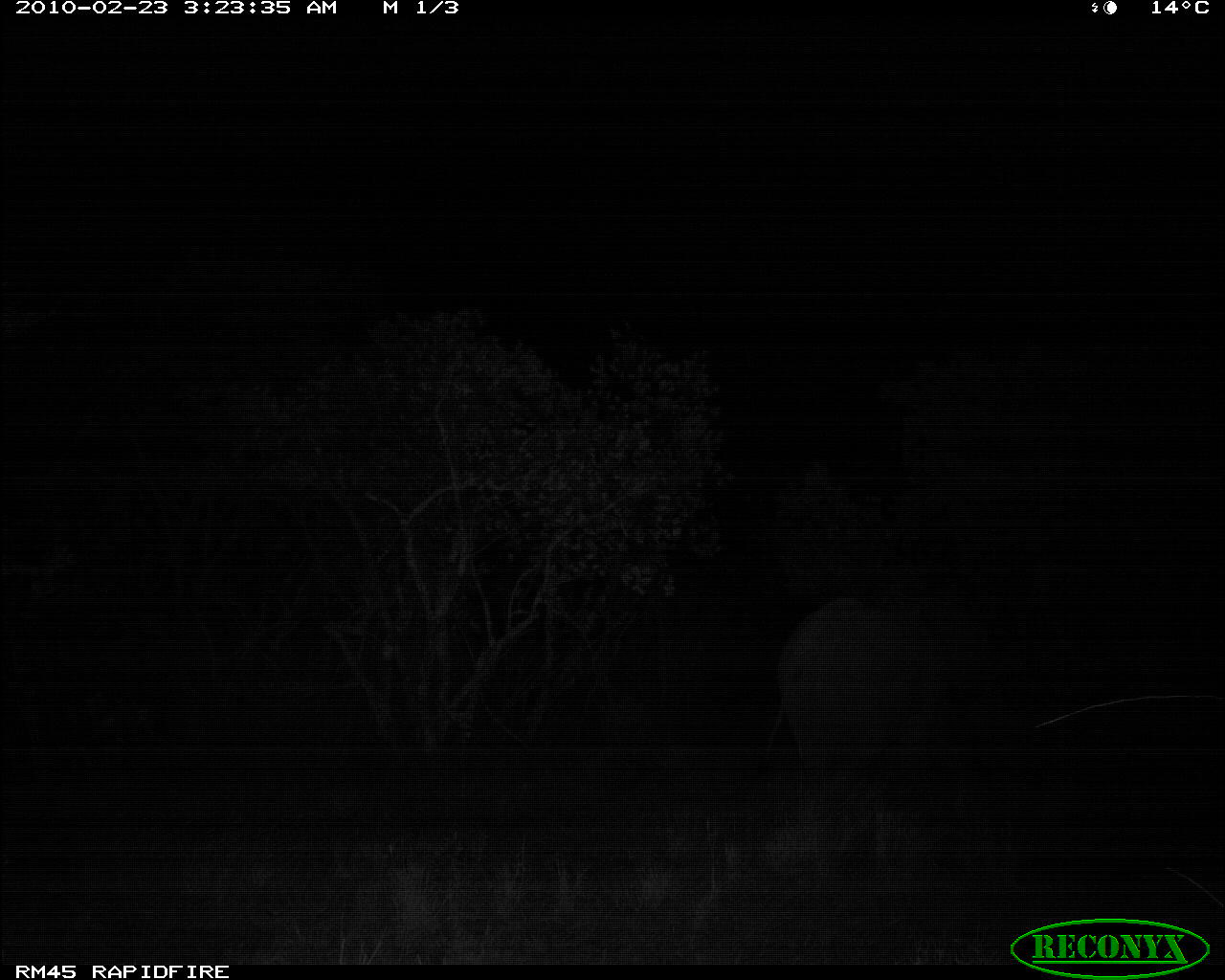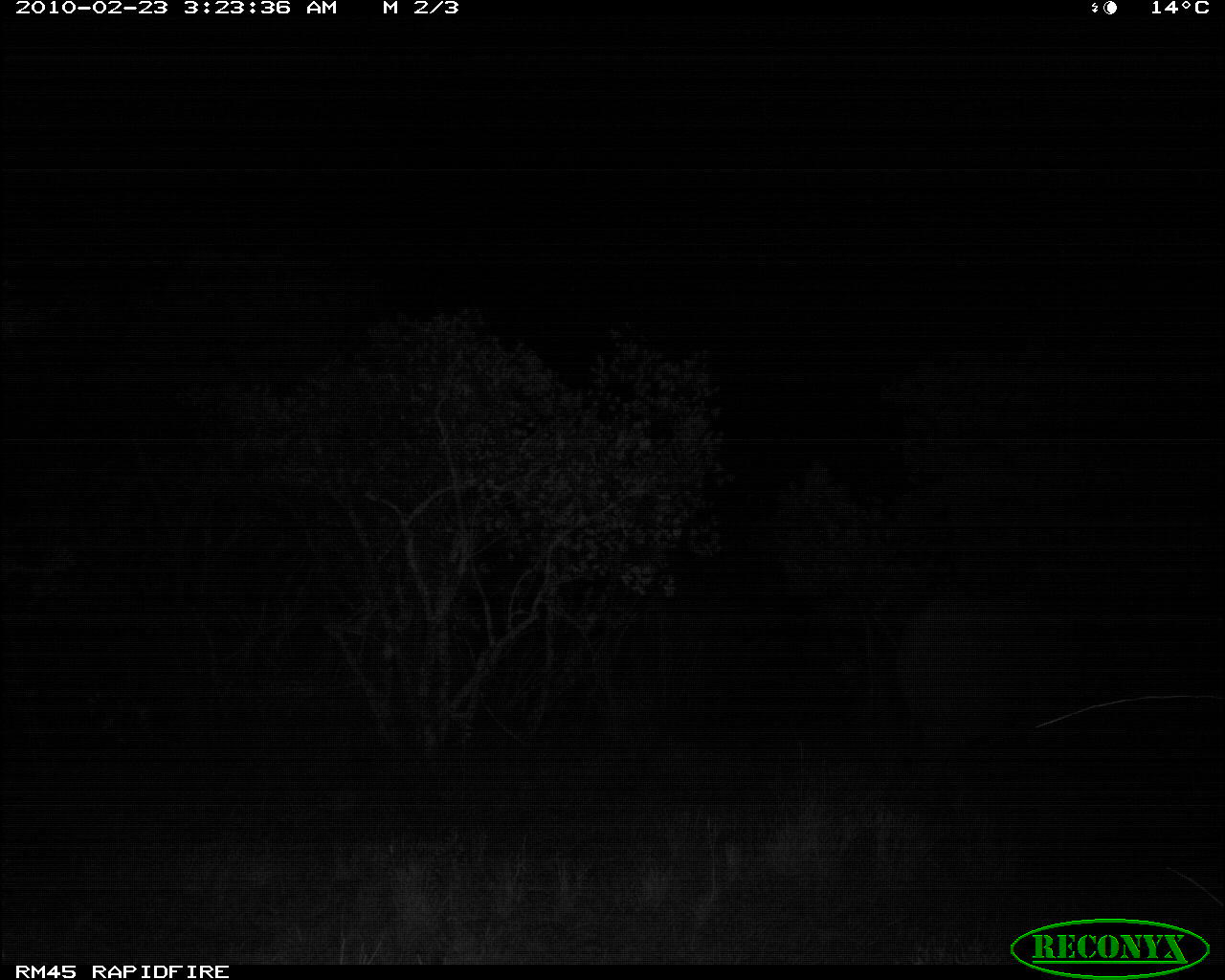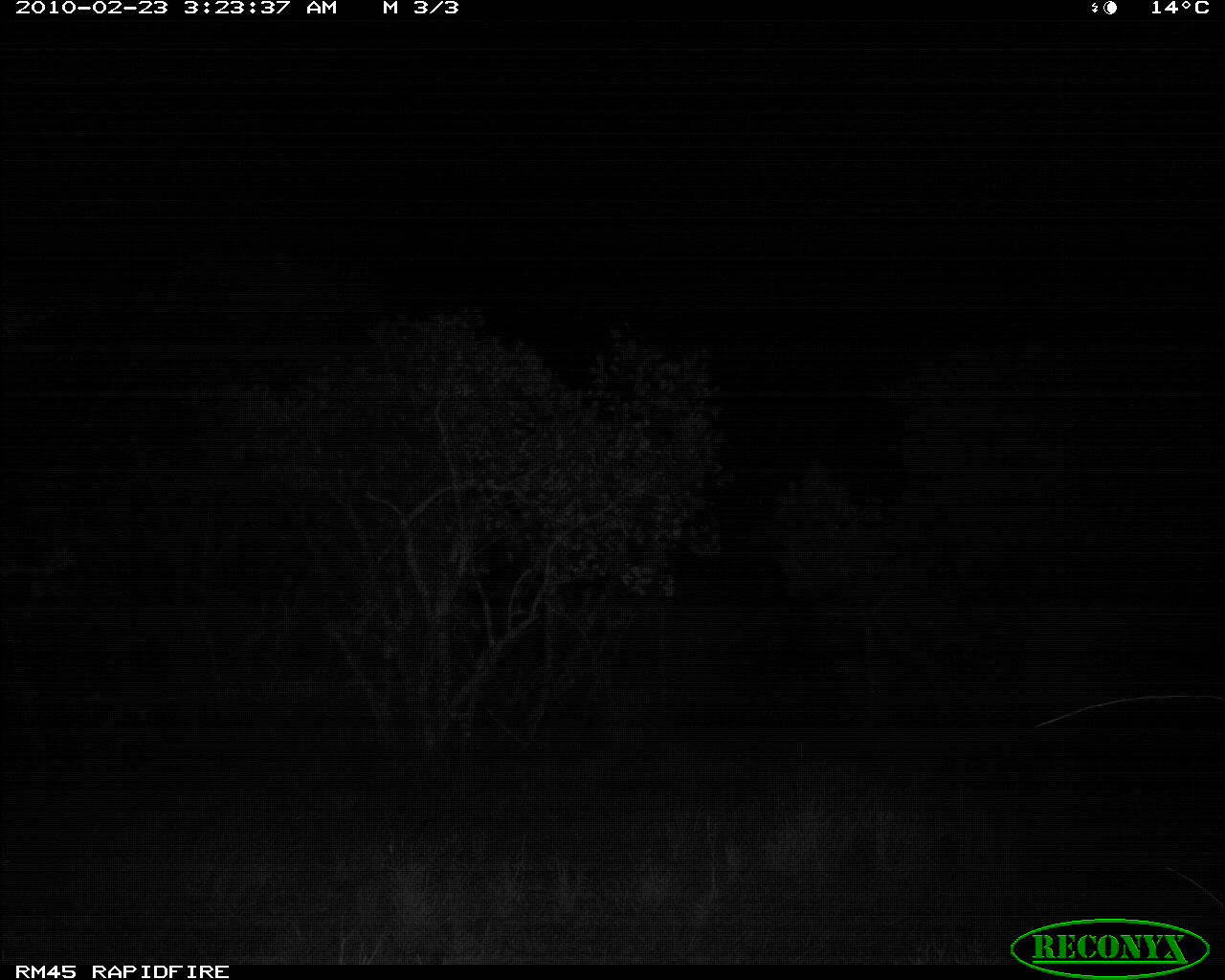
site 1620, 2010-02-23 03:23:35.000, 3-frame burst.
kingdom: Animalia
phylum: Chordata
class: Mammalia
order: Proboscidea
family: Elephantidae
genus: Loxodonta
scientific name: Loxodonta africana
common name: african bush elephant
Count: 1.